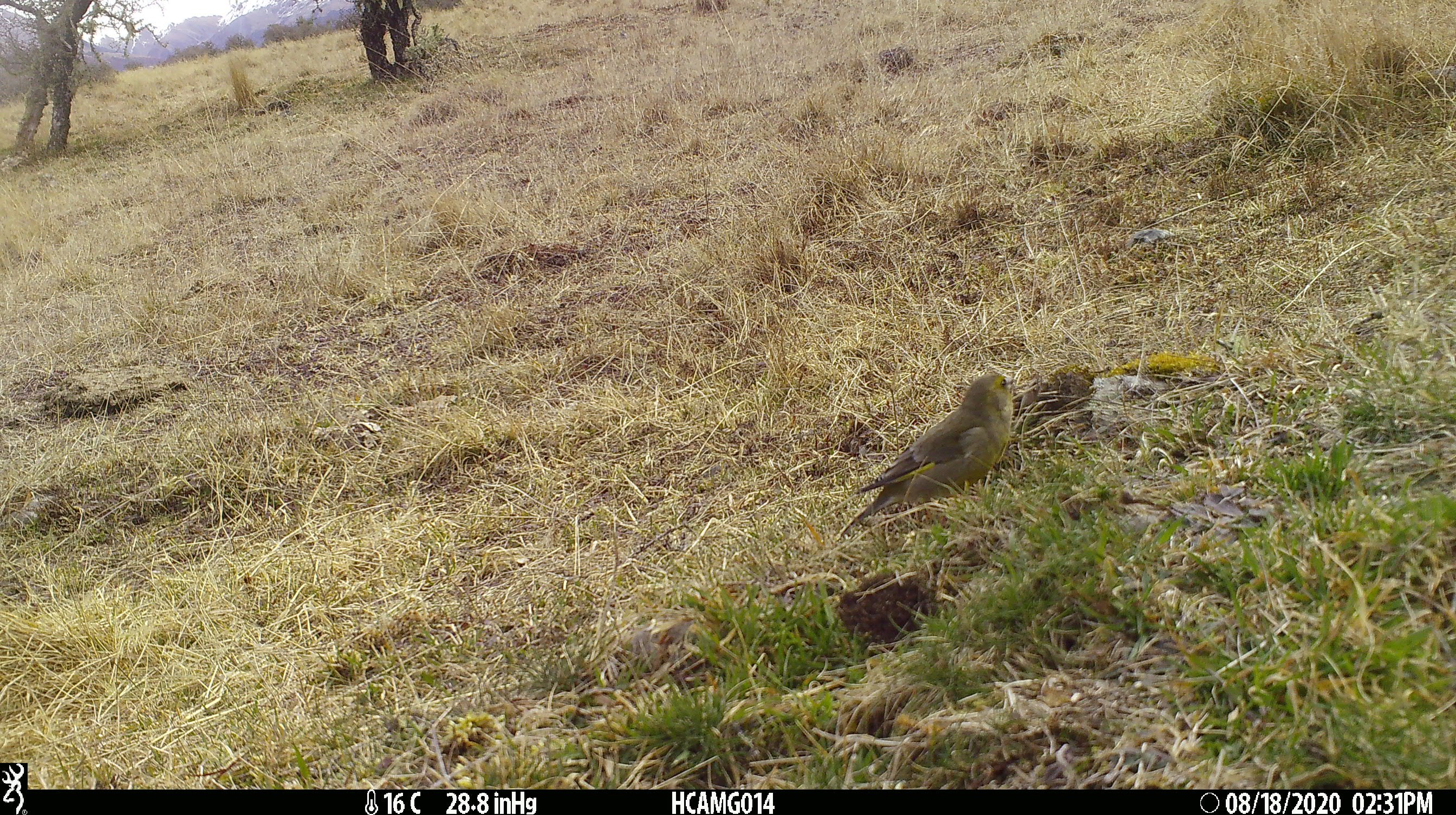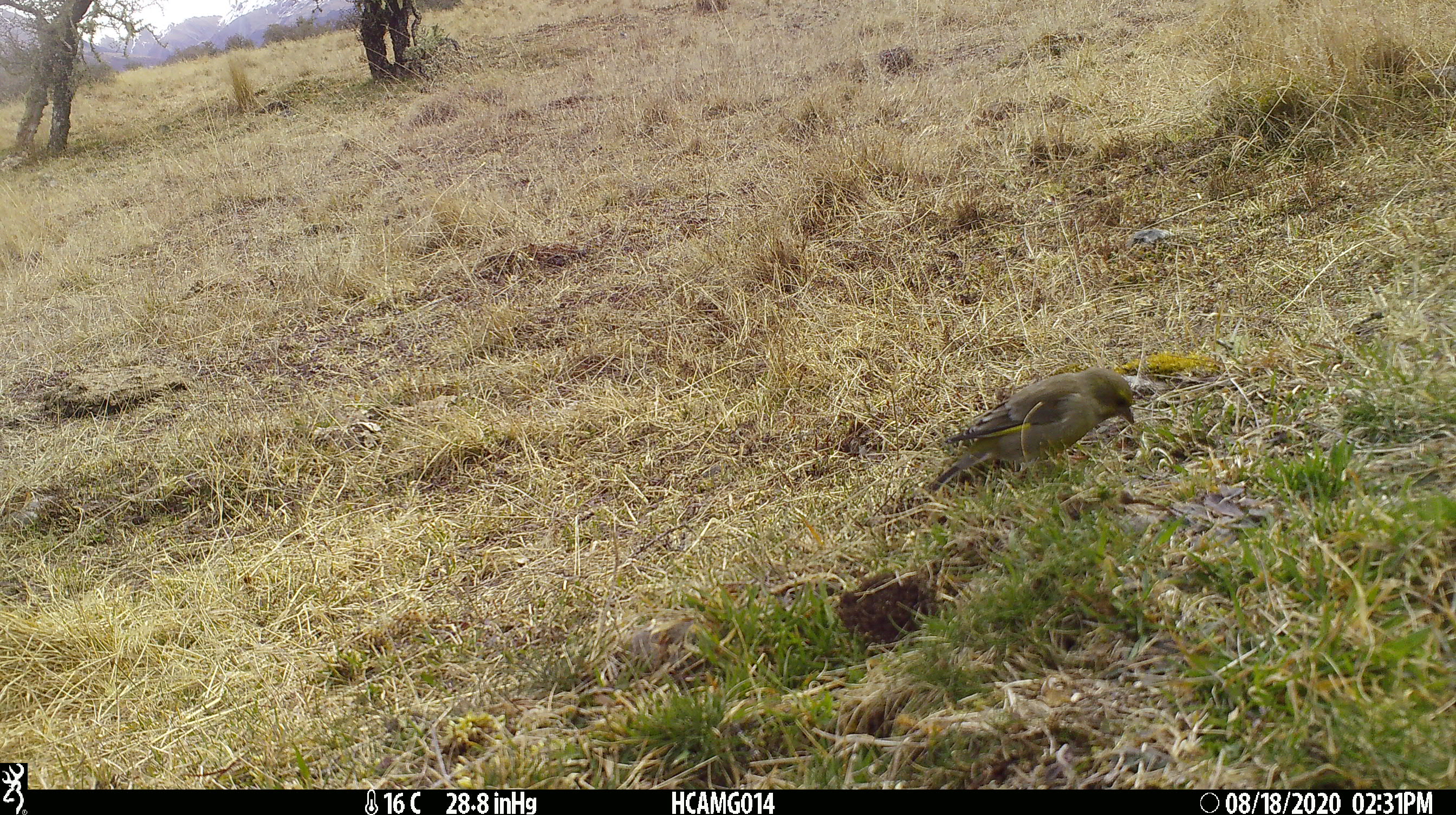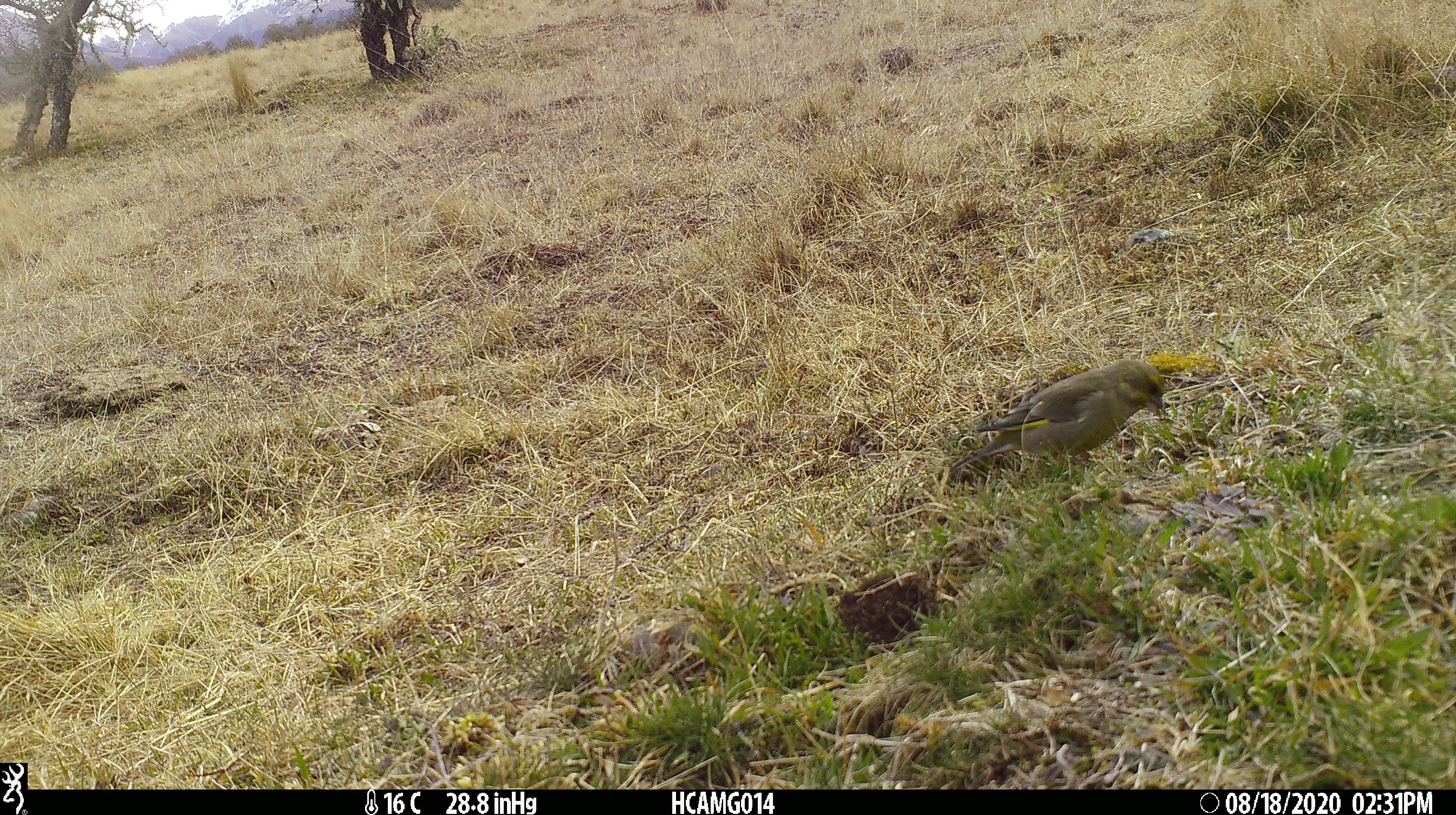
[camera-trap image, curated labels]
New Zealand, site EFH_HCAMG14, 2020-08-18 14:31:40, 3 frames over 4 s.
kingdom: Animalia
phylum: Chordata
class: Aves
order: Passeriformes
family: Fringillidae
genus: Chloris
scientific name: Chloris chloris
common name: greenfinch